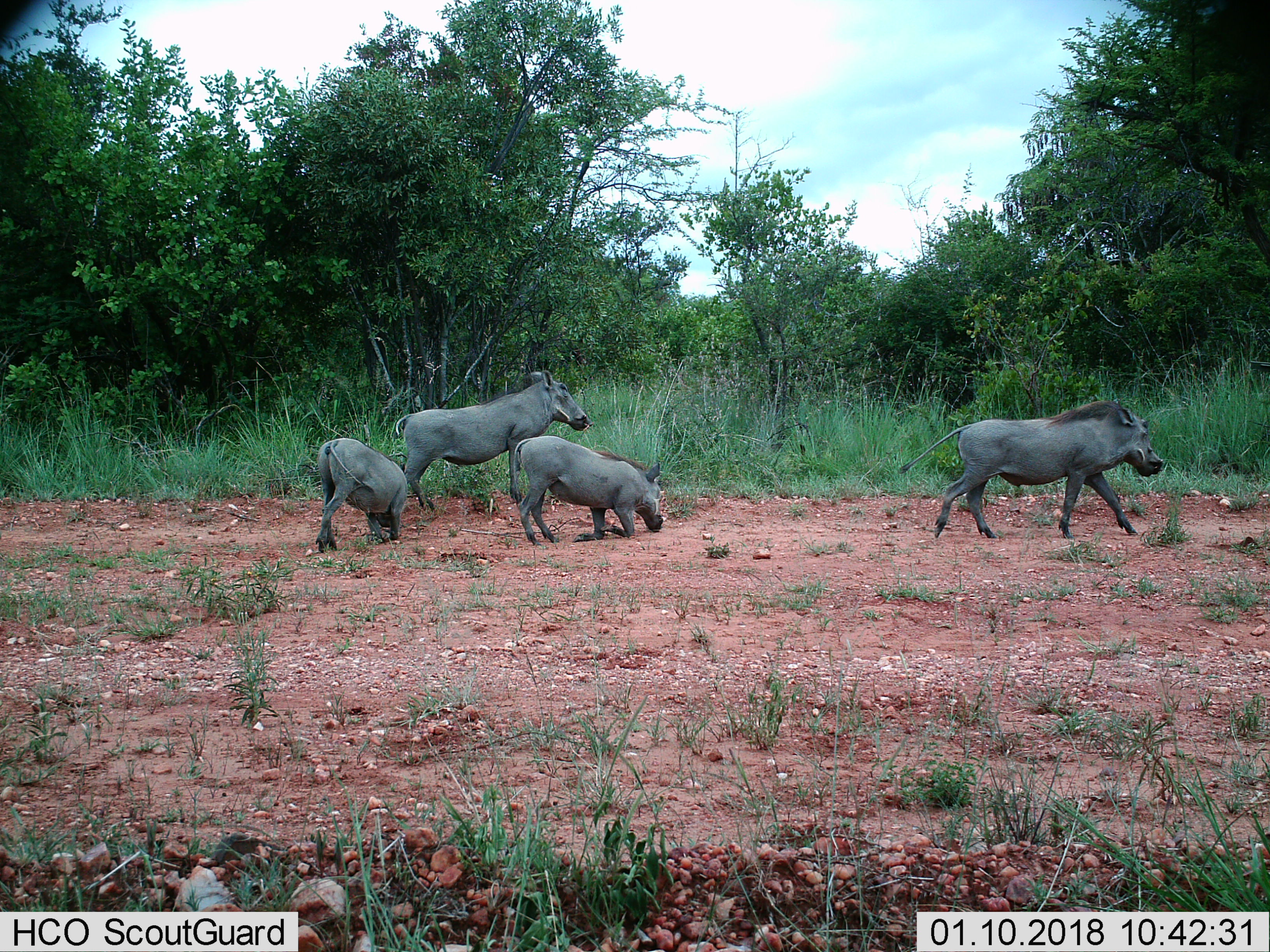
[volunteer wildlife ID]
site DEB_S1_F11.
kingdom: Animalia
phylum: Chordata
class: Mammalia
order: Artiodactyla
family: Suidae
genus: Phacochoerus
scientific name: Phacochoerus africanus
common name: warthog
Warthog (Phacochoerus africanus), count 4. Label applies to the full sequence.